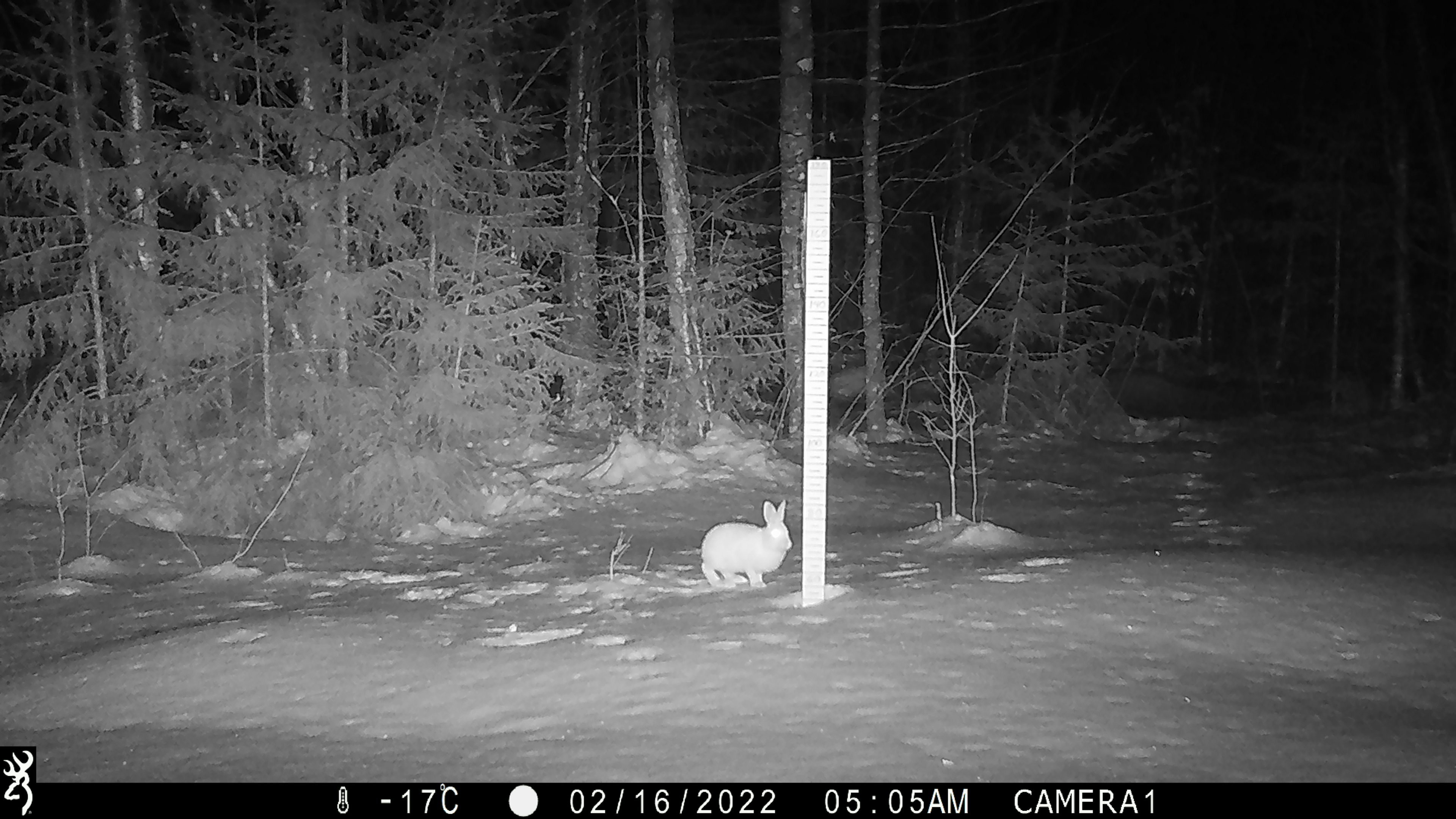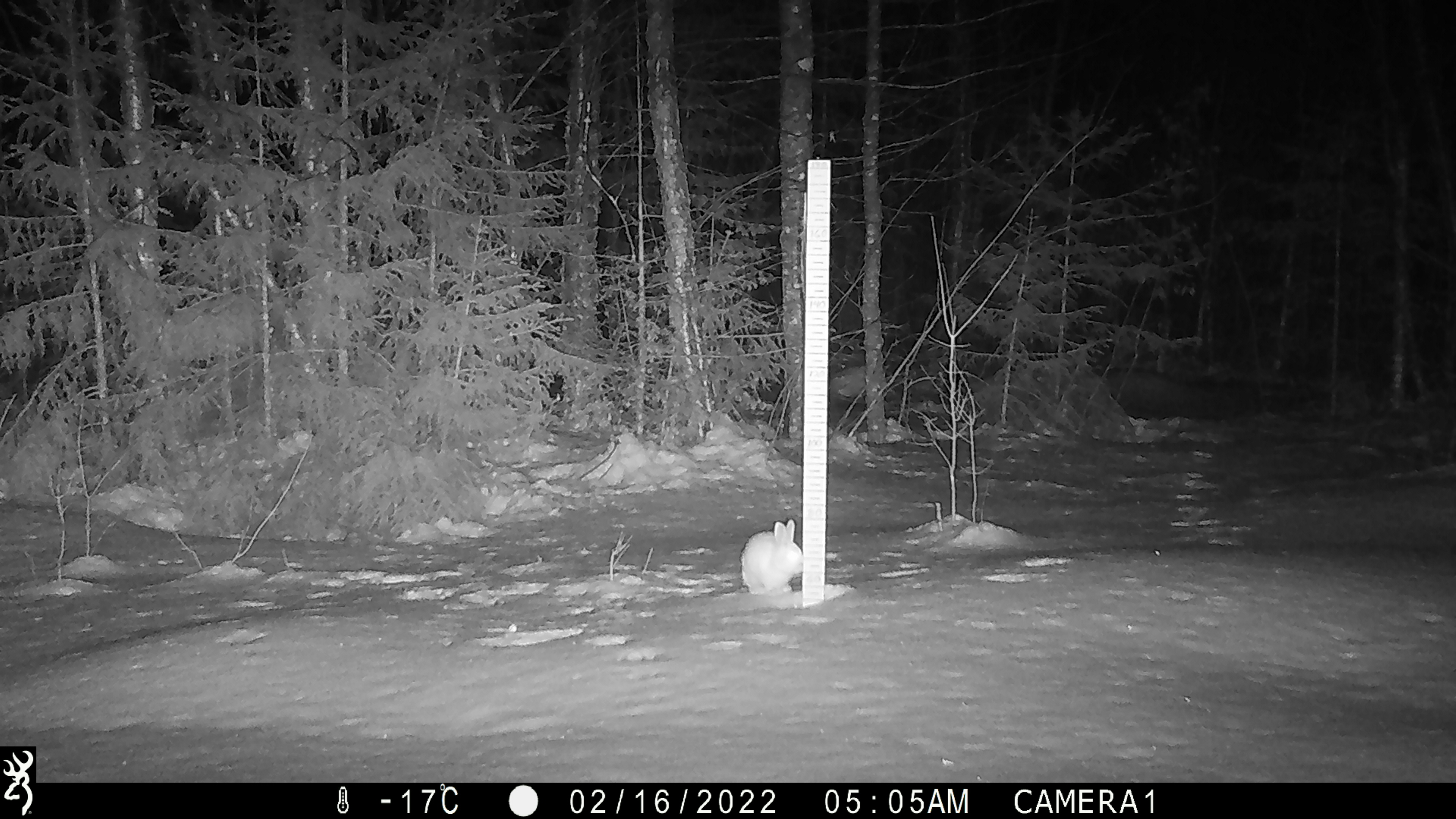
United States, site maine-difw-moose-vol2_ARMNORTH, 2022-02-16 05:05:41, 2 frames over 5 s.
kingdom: Animalia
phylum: Chordata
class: Mammalia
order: Lagomorpha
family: Leporidae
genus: Lepus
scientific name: Lepus americanus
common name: snowshoe hare